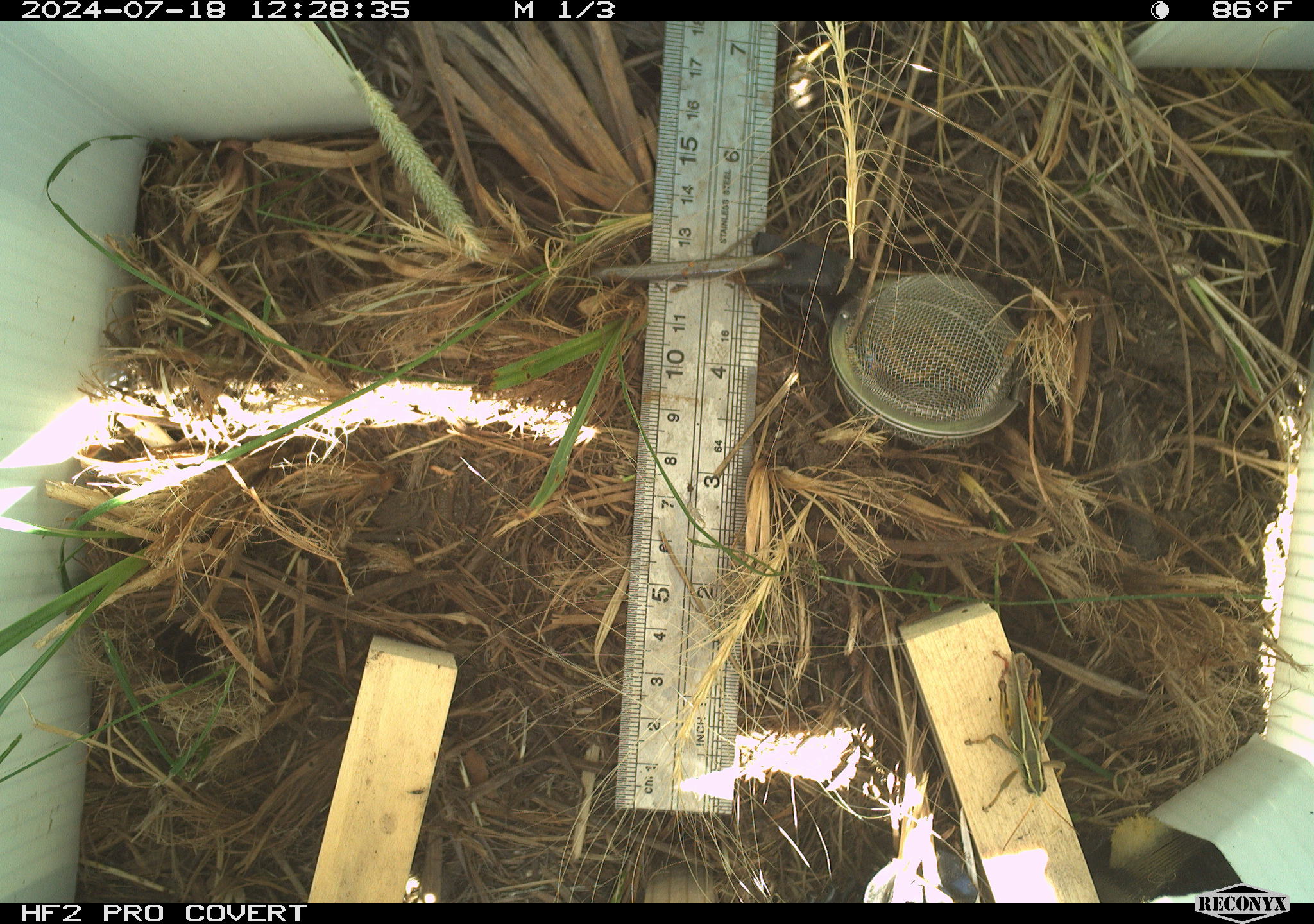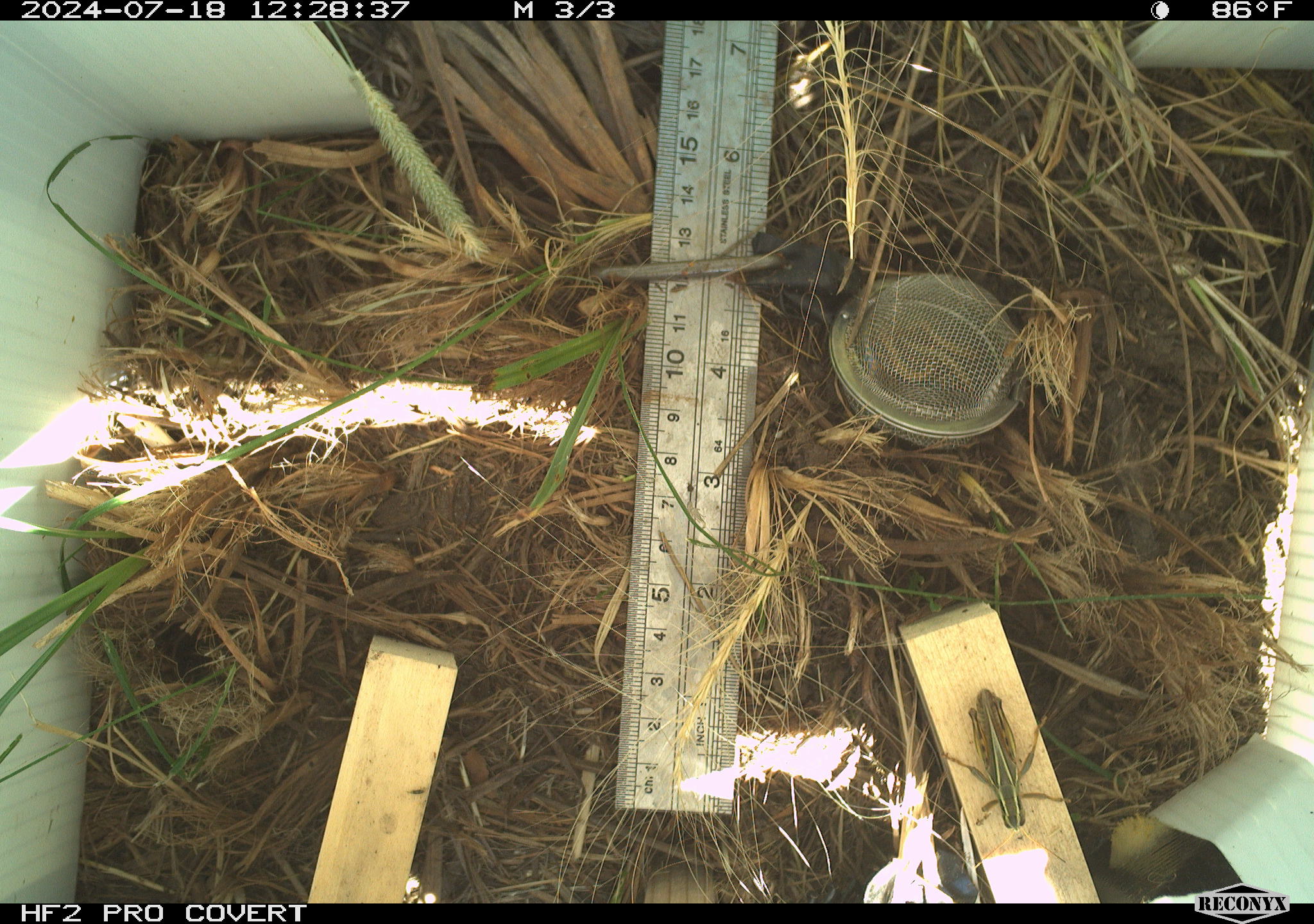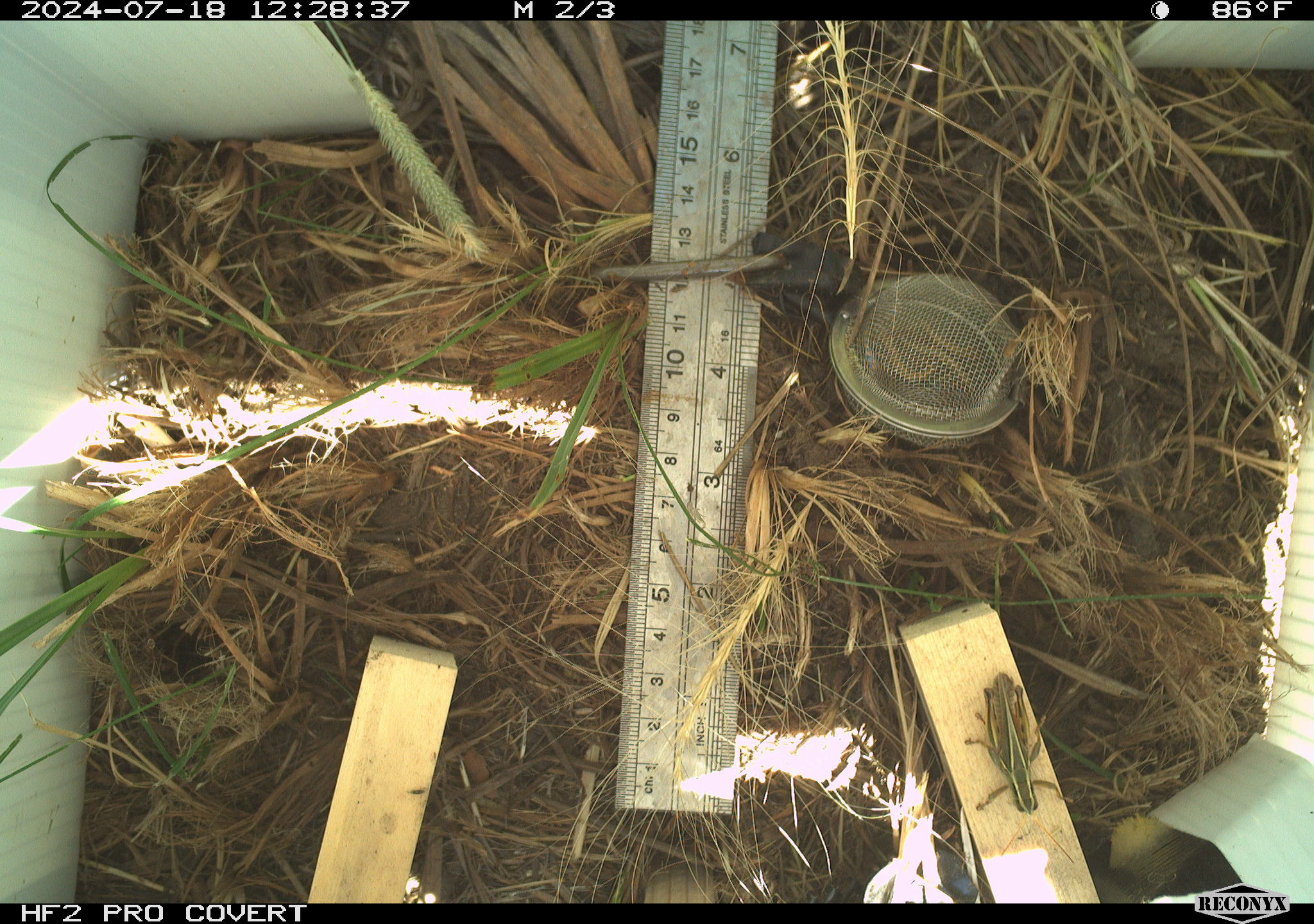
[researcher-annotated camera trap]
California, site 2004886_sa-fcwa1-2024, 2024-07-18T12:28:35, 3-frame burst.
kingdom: Animalia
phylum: Arthropoda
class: Insecta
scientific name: Insecta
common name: insect